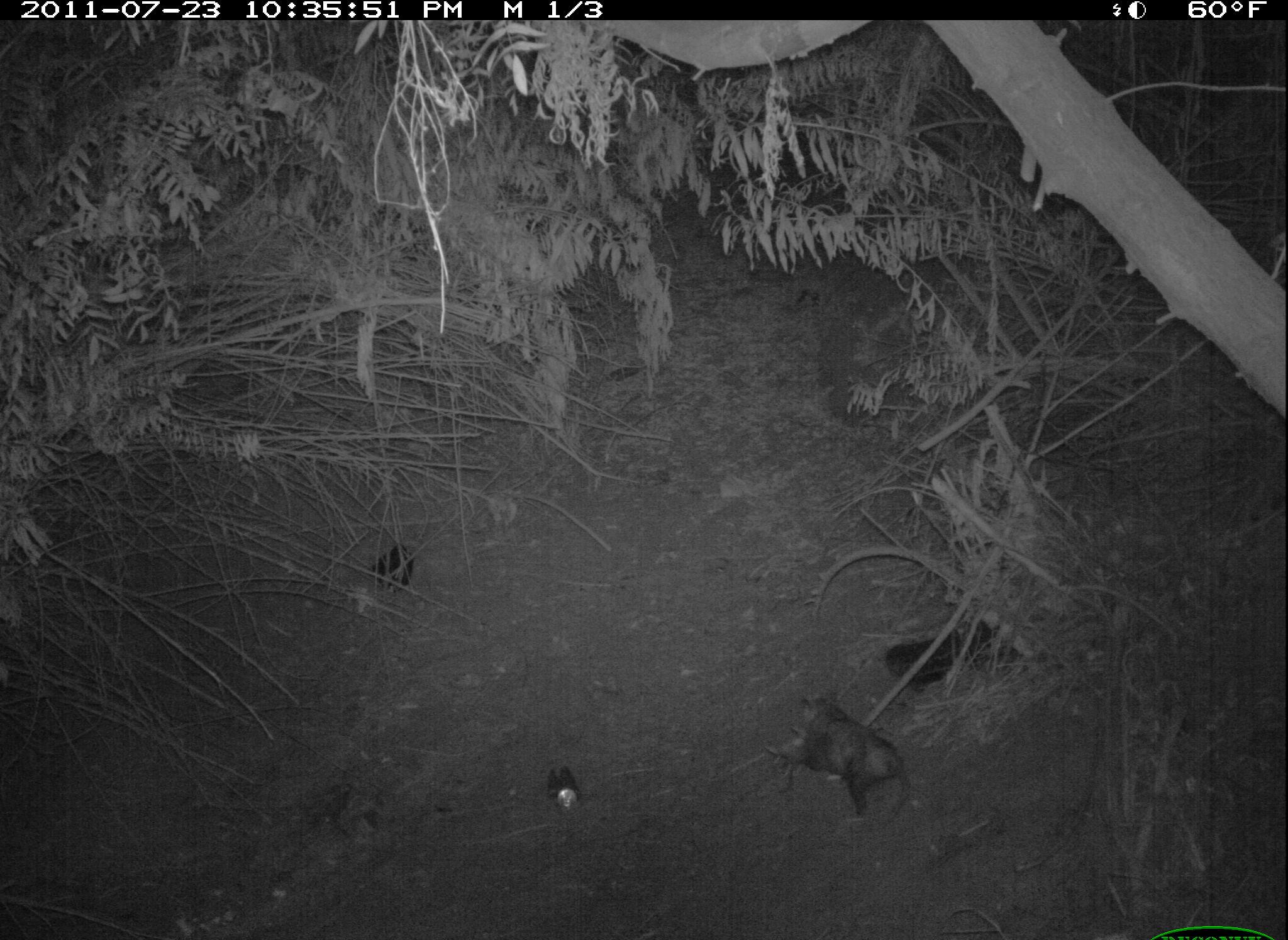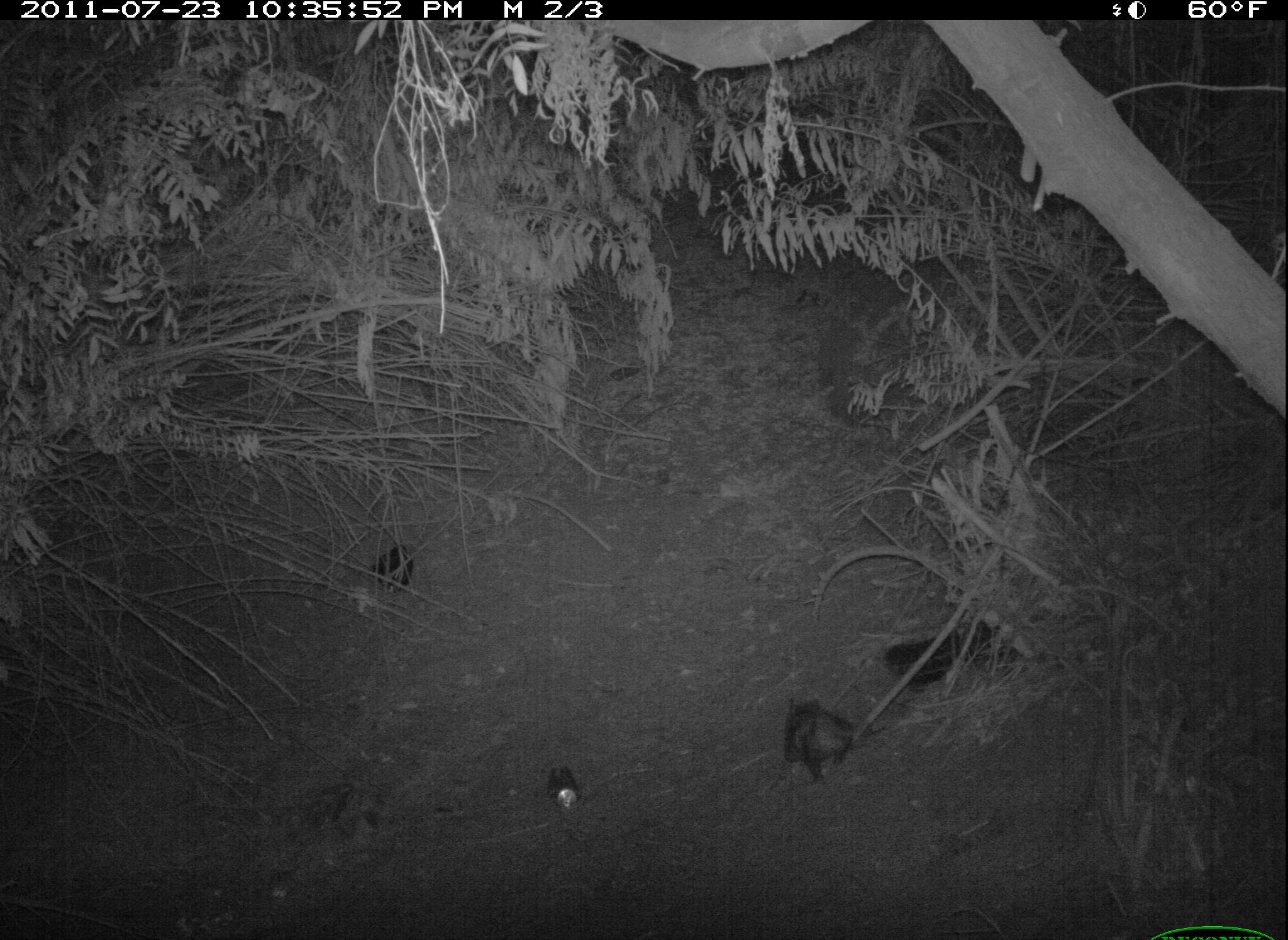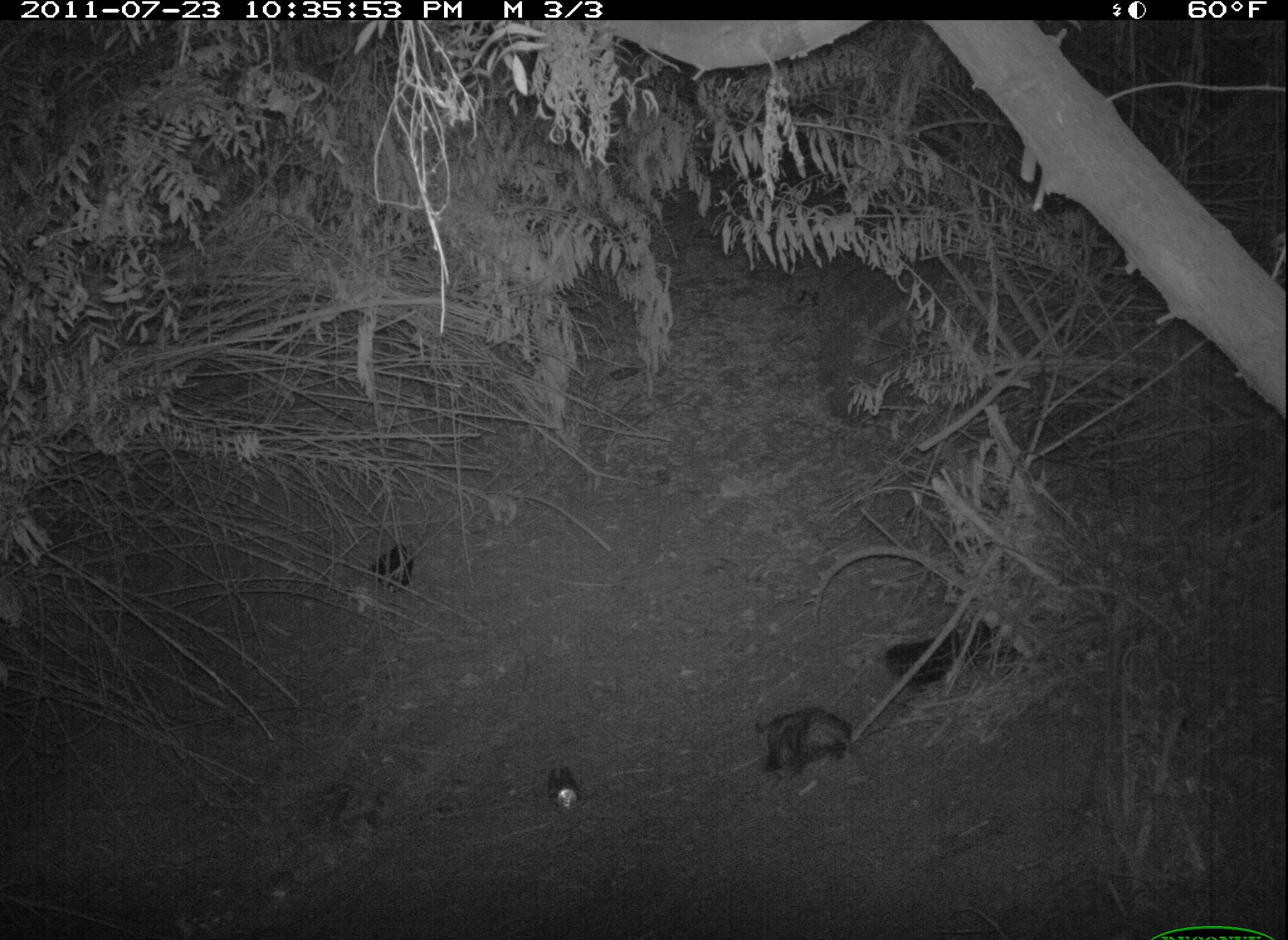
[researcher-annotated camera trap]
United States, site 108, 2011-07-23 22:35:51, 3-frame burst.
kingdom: Animalia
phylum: Chordata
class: Mammalia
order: Didelphimorphia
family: Didelphidae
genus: Didelphis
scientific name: Didelphis virginiana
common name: virginia opossum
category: opossum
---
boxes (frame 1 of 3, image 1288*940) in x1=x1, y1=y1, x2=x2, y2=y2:
opossum: x1=776, y1=681, x2=918, y2=831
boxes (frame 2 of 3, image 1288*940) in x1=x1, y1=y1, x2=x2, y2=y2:
opossum: x1=771, y1=689, x2=871, y2=791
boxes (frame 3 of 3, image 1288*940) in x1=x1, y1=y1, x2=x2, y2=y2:
opossum: x1=747, y1=686, x2=881, y2=788